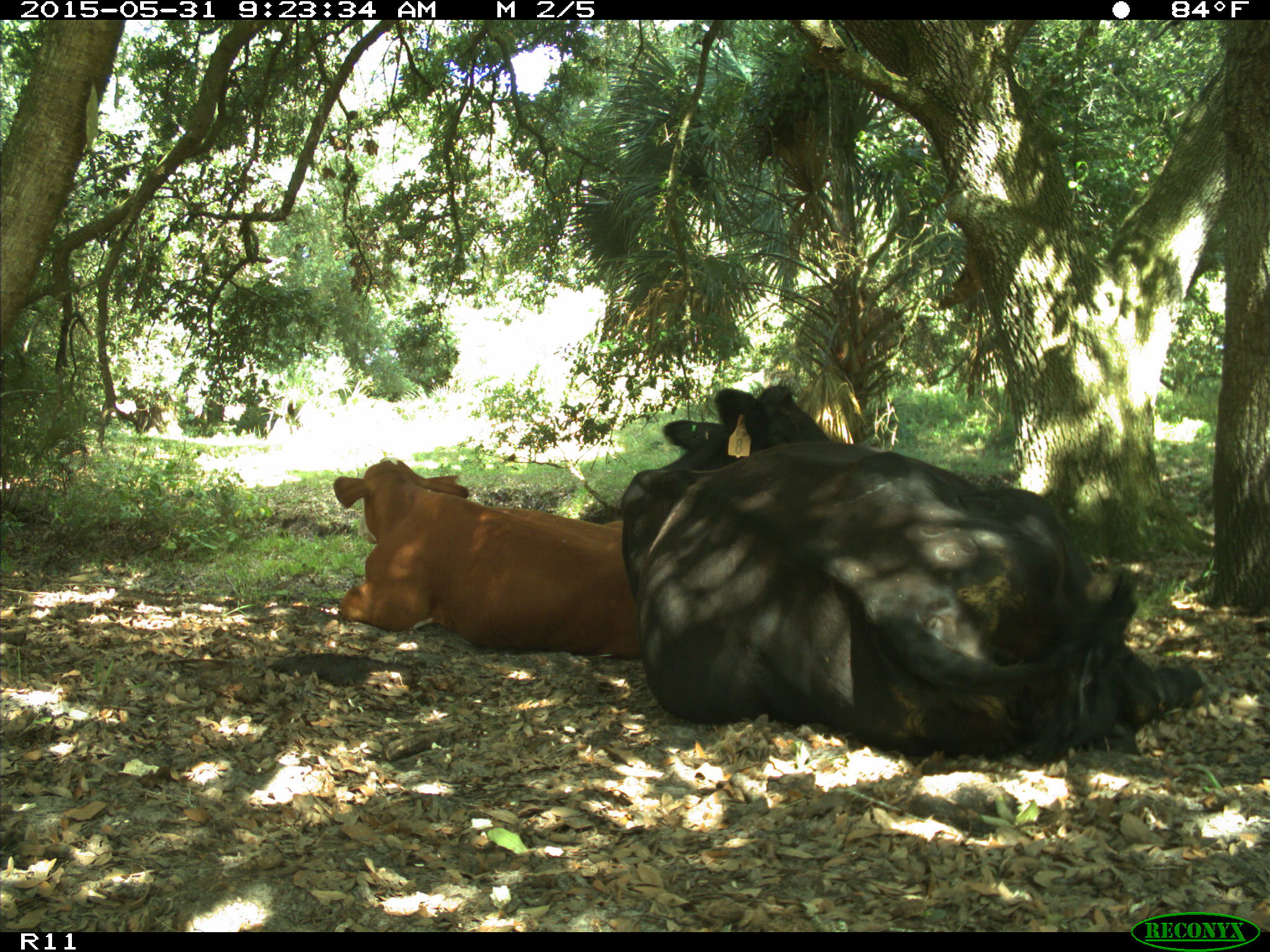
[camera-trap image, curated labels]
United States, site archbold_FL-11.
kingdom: Animalia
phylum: Chordata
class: Mammalia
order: Artiodactyla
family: Bovidae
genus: Bos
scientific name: Bos taurus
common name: domestic cow